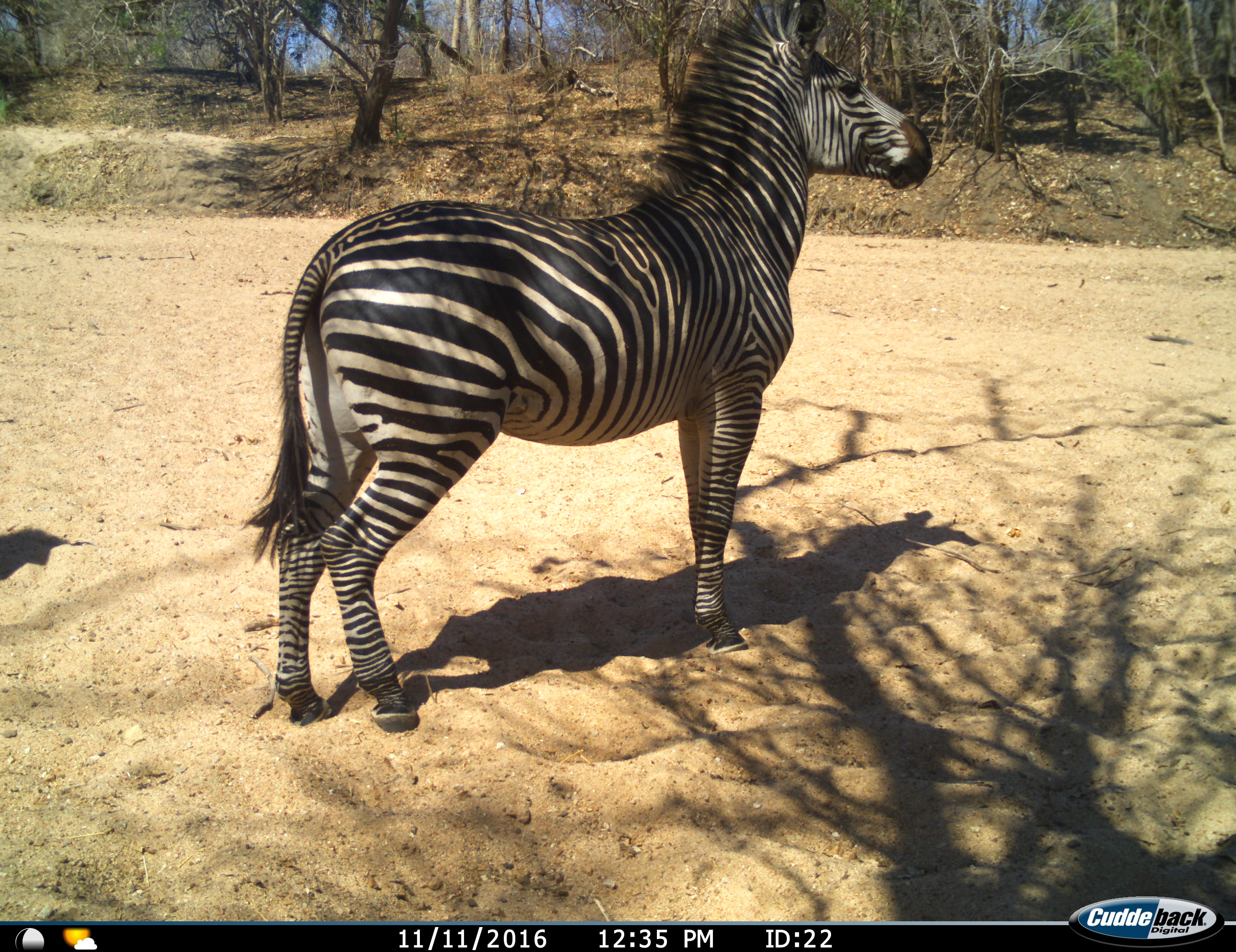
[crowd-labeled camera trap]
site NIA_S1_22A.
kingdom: Animalia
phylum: Chordata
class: Mammalia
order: Perissodactyla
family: Equidae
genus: Equus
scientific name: Equus quagga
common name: plains zebra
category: zebraplains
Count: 1.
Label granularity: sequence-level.